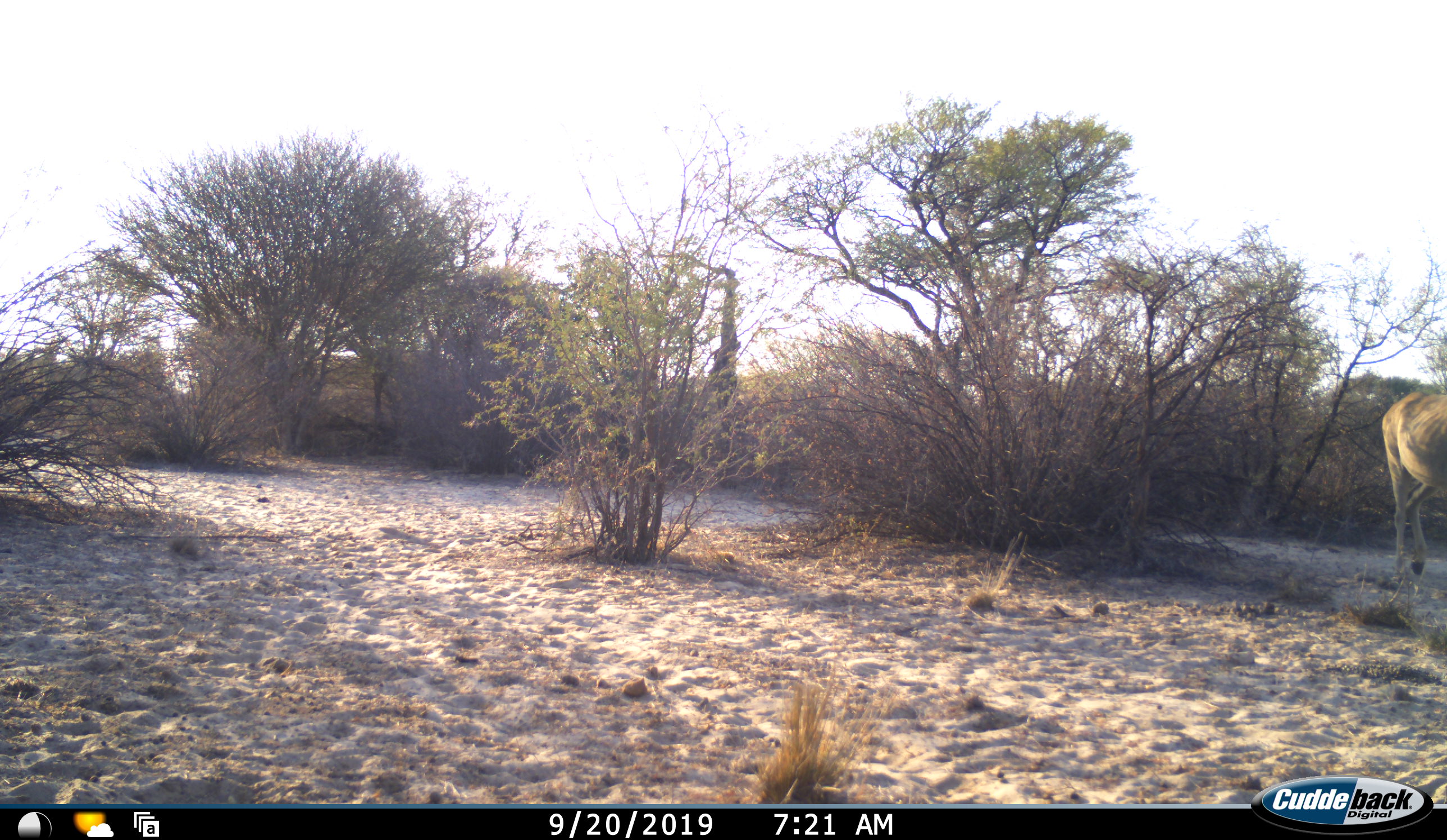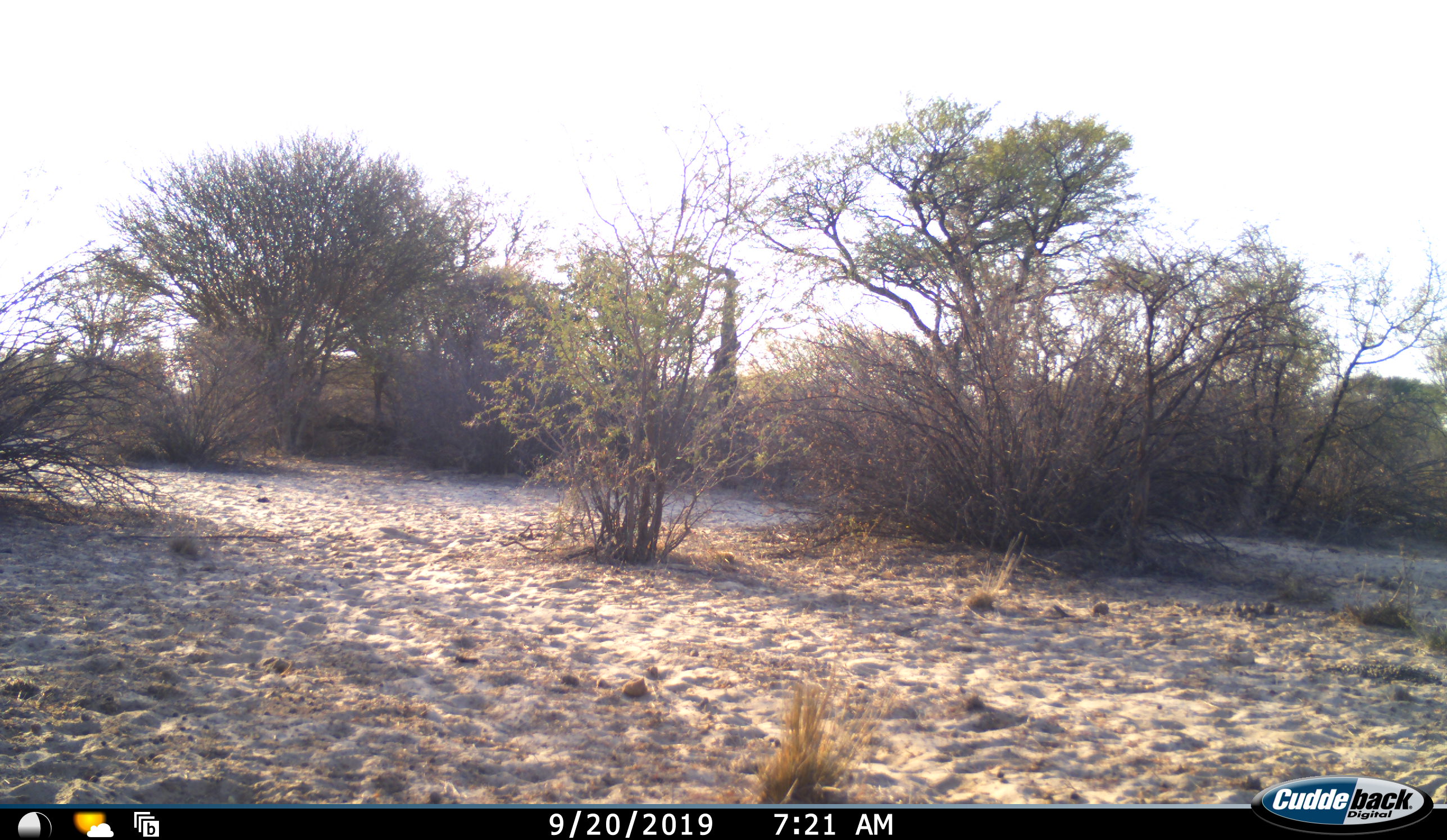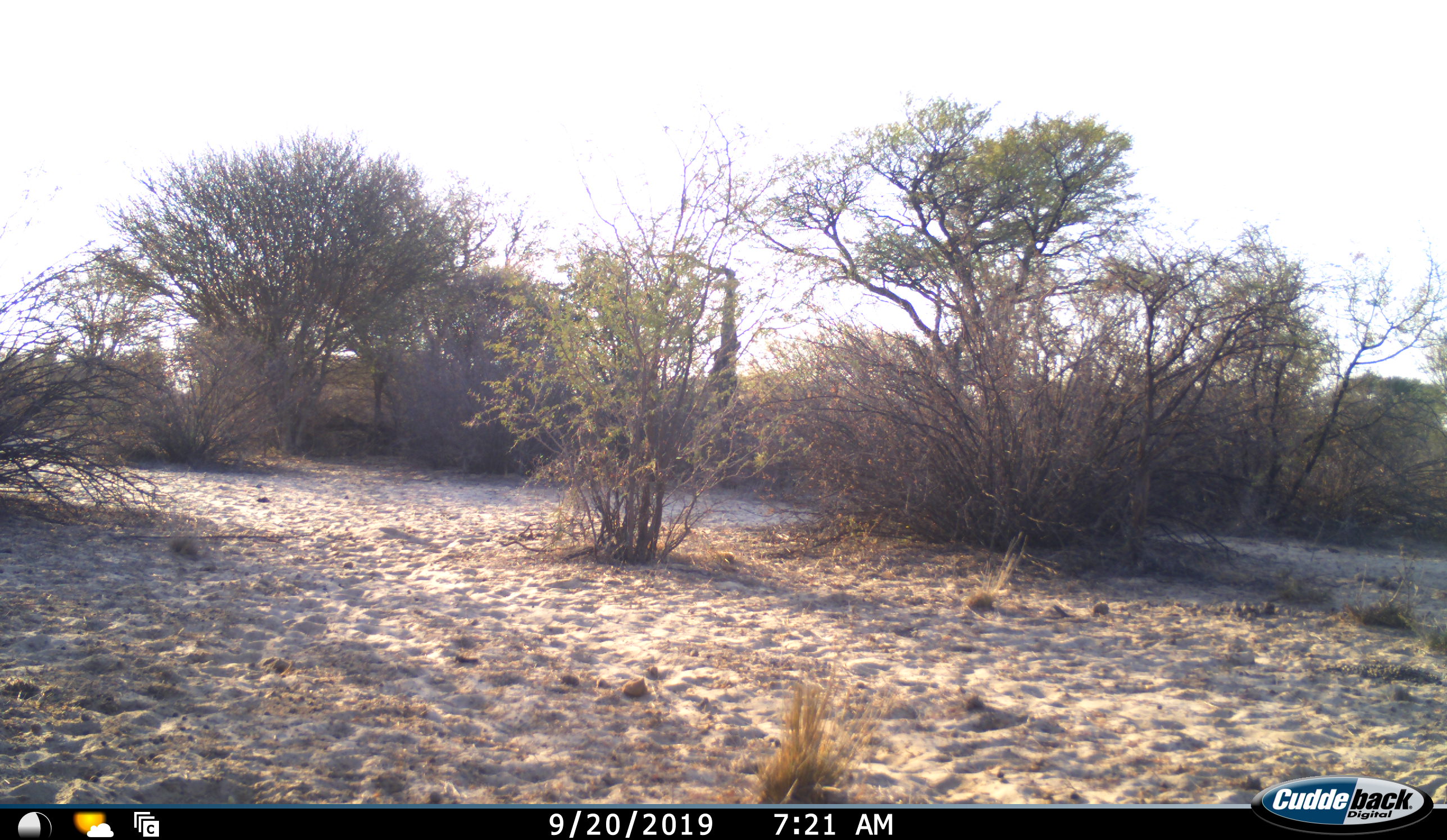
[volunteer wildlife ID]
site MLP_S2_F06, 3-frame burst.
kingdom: Animalia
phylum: Chordata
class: Mammalia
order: Artiodactyla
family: Bovidae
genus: Tragelaphus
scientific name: Tragelaphus oryx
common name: eland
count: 1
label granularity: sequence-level